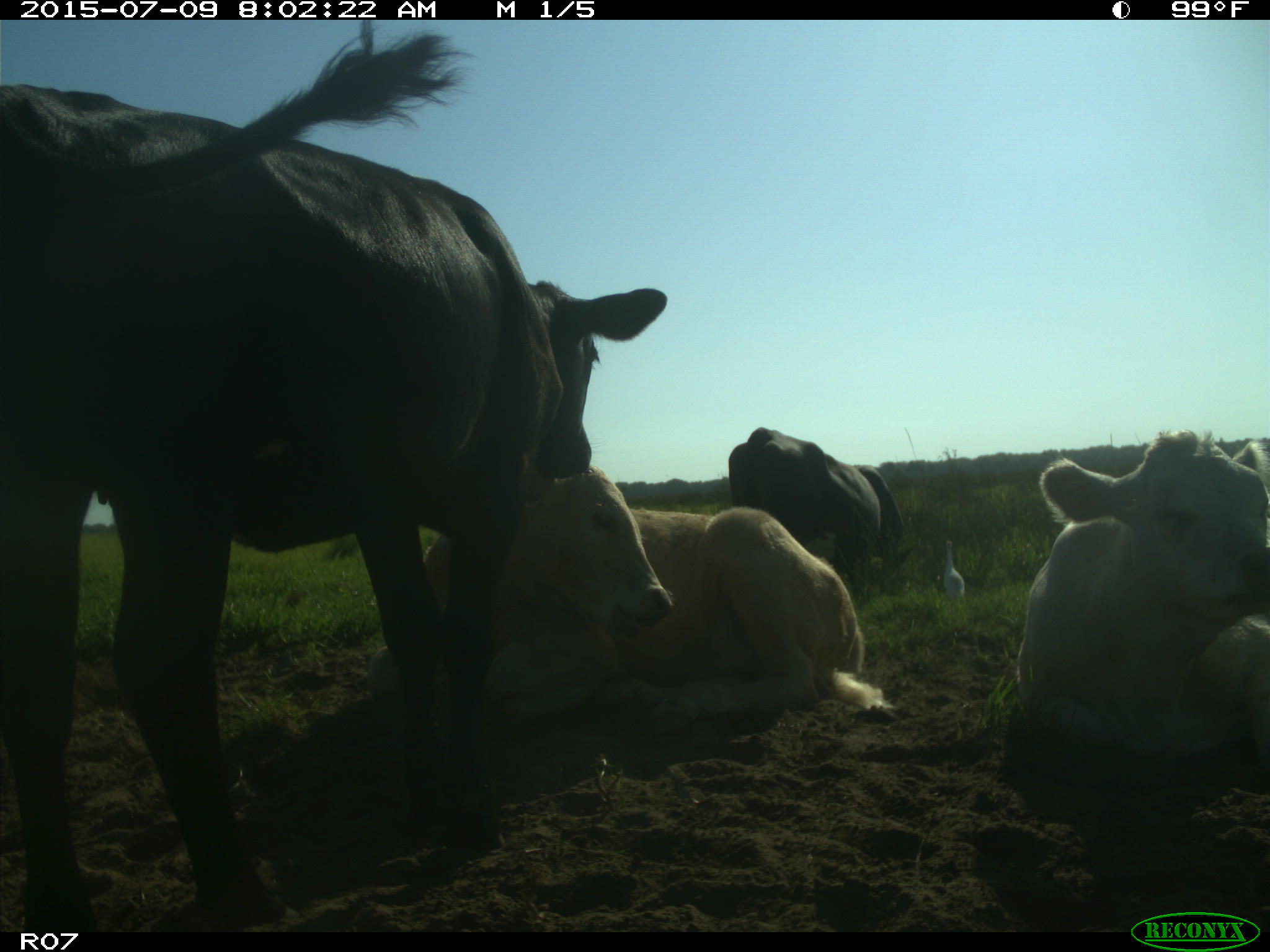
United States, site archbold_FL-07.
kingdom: Animalia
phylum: Chordata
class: Mammalia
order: Artiodactyla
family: Bovidae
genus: Bos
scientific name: Bos taurus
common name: domestic cow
Bos taurus (domestic cow).